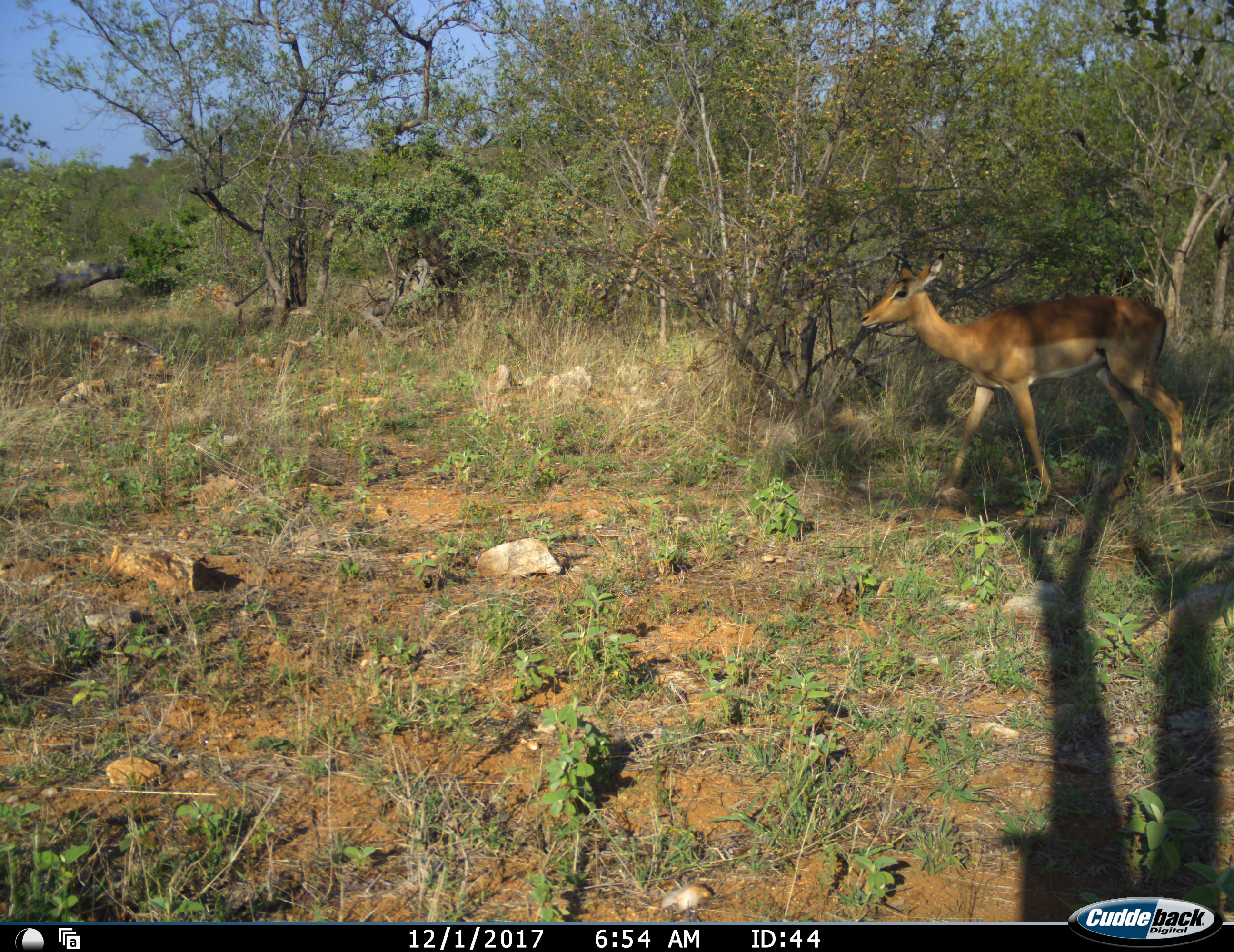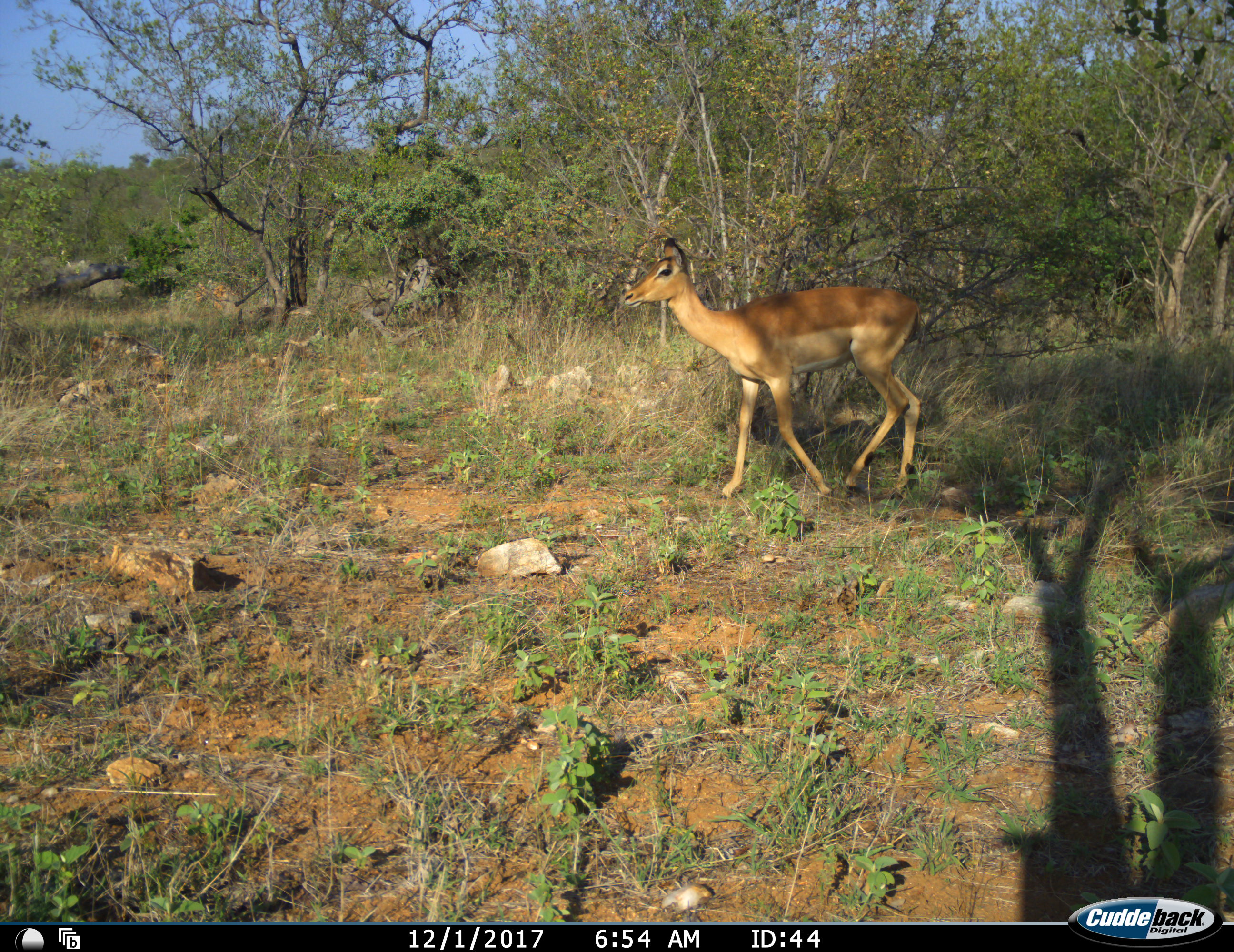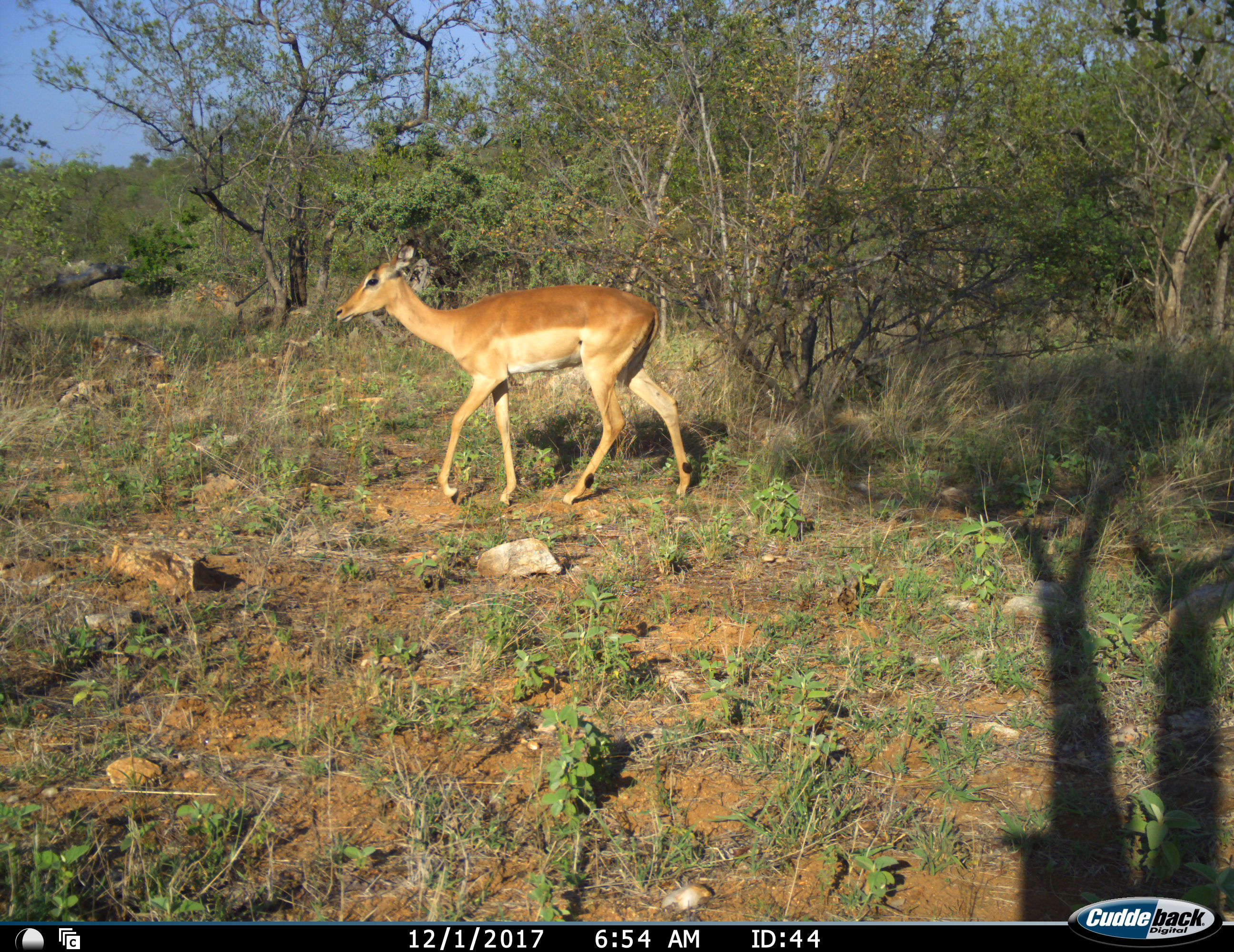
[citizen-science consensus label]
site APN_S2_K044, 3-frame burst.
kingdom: Animalia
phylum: Chordata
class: Mammalia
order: Artiodactyla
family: Bovidae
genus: Aepyceros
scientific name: Aepyceros melampus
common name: impala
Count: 1.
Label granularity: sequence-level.